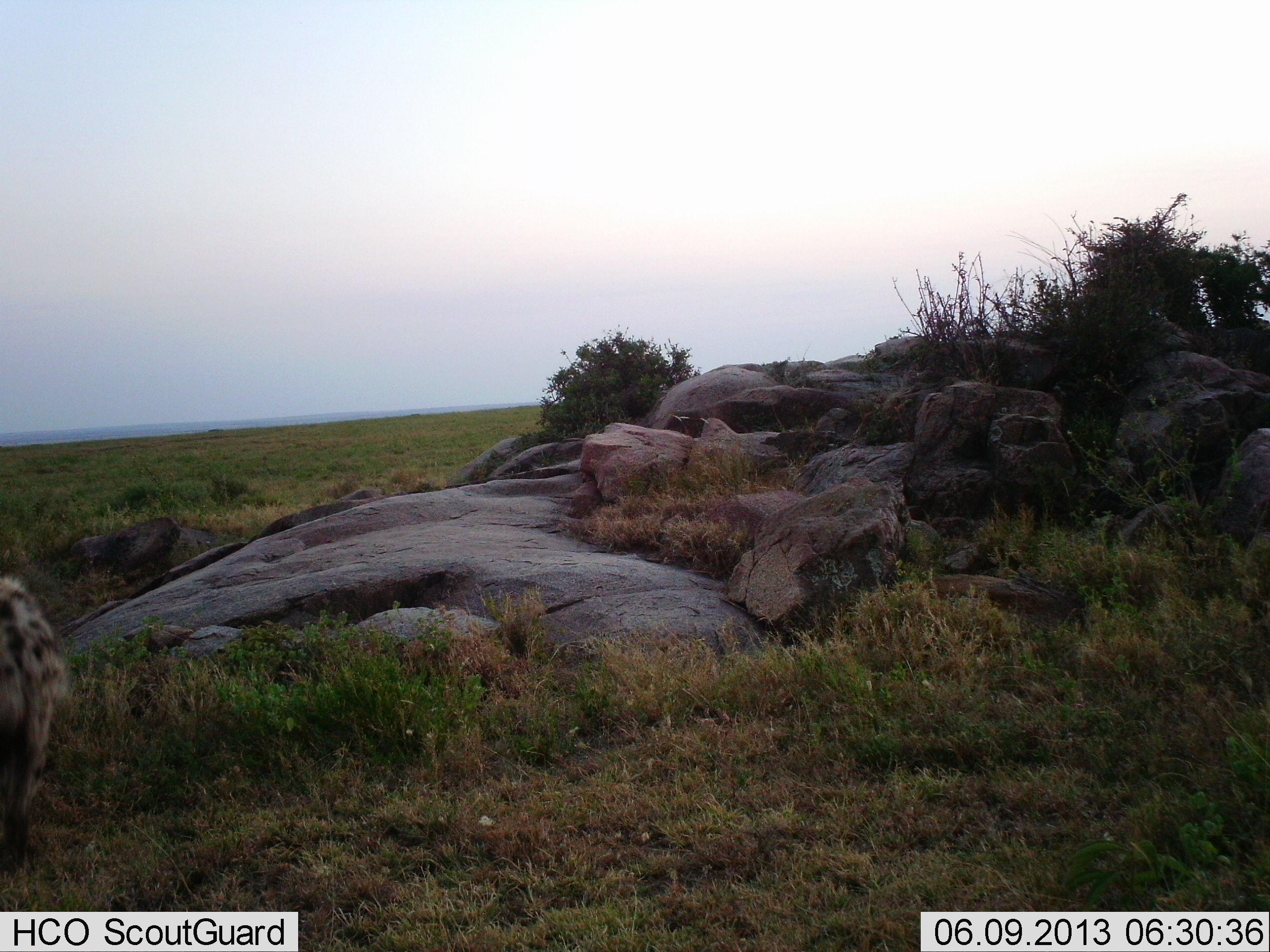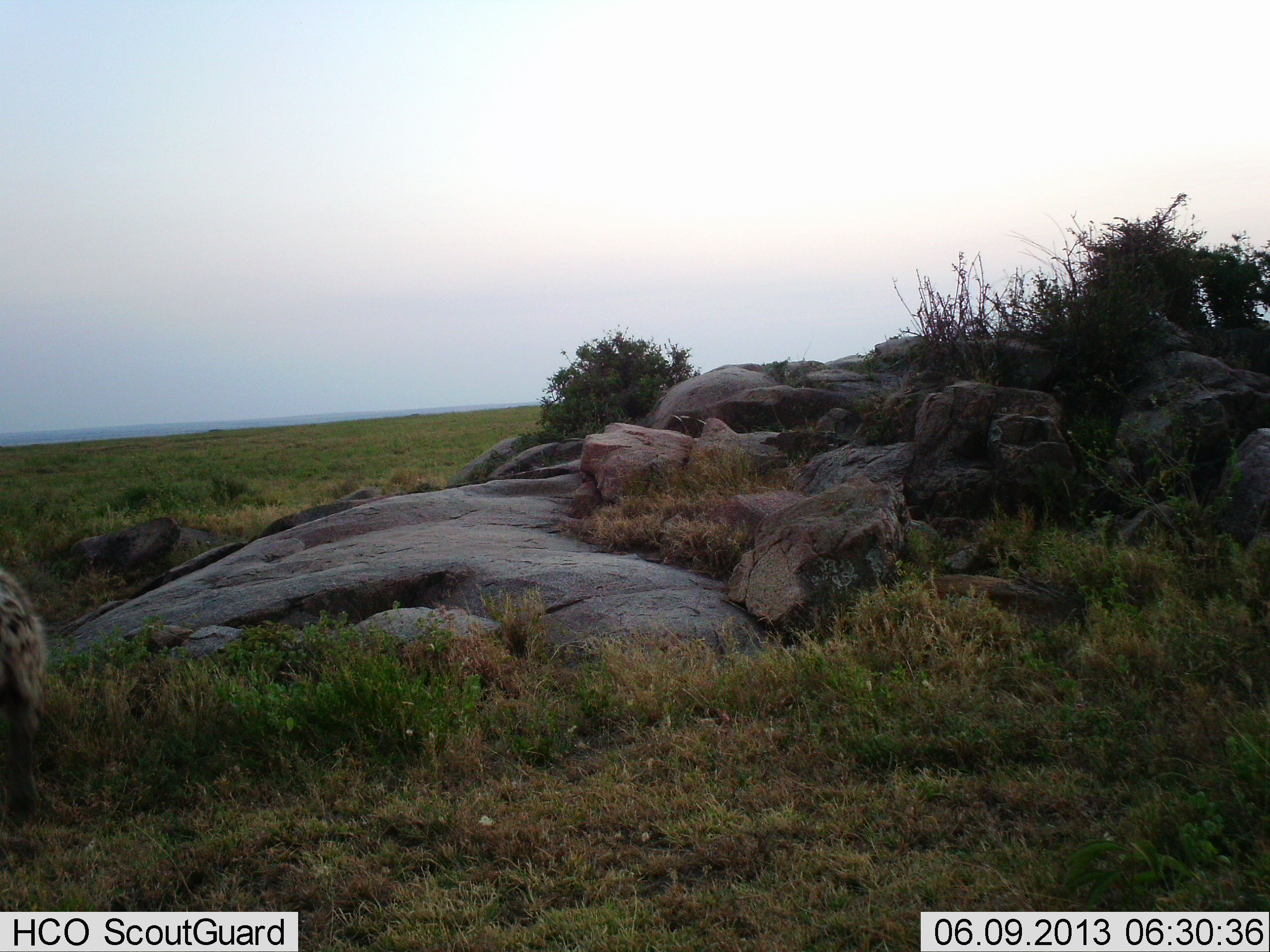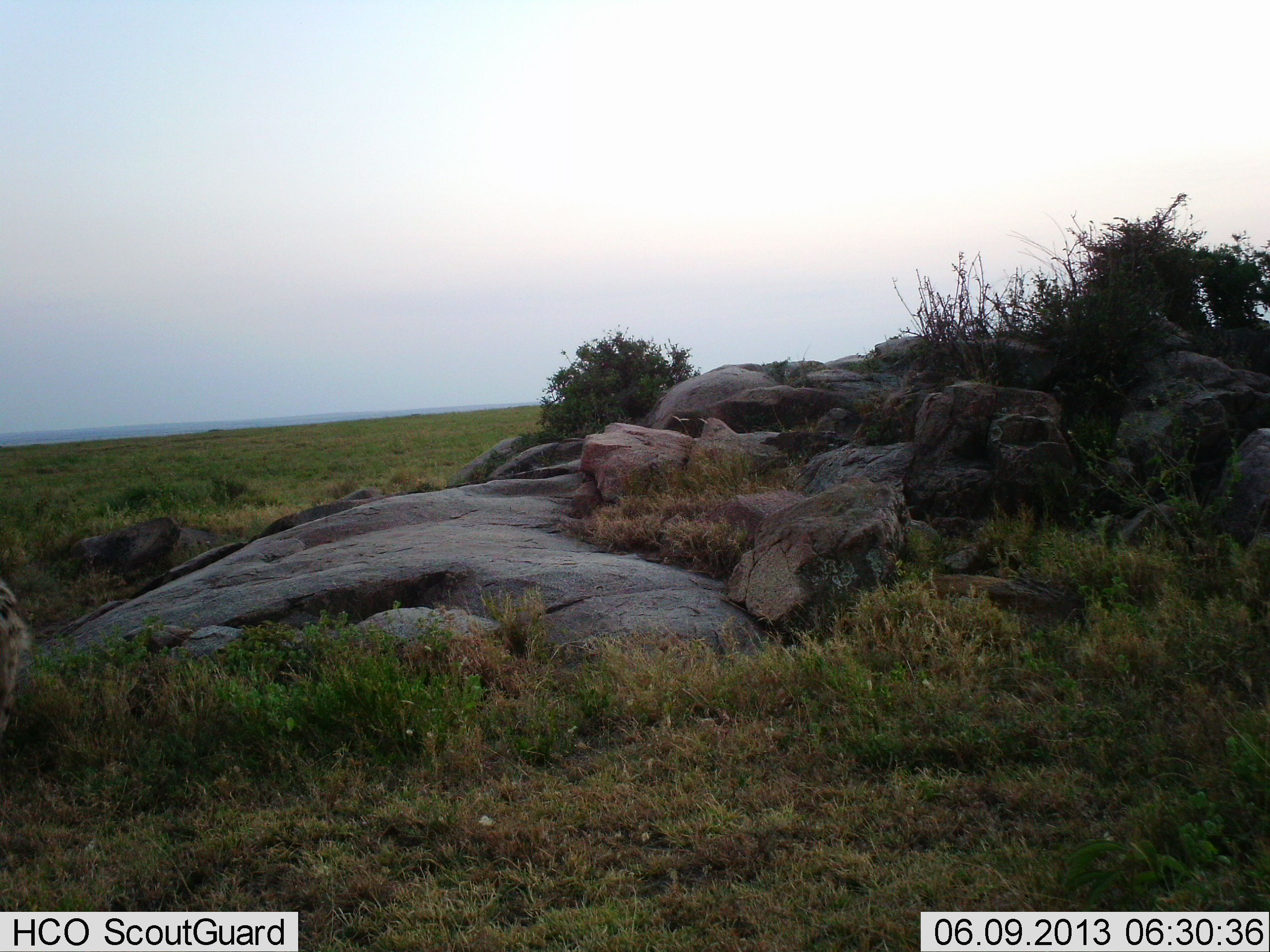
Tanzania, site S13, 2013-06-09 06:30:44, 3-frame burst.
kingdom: Animalia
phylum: Chordata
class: Mammalia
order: Carnivora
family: Hyaenidae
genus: Crocuta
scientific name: Crocuta crocuta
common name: spotted hyena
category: hyenaspotted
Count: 1.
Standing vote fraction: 22%.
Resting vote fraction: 11%.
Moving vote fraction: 78%.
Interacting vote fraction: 0%.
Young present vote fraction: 11%.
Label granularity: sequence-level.